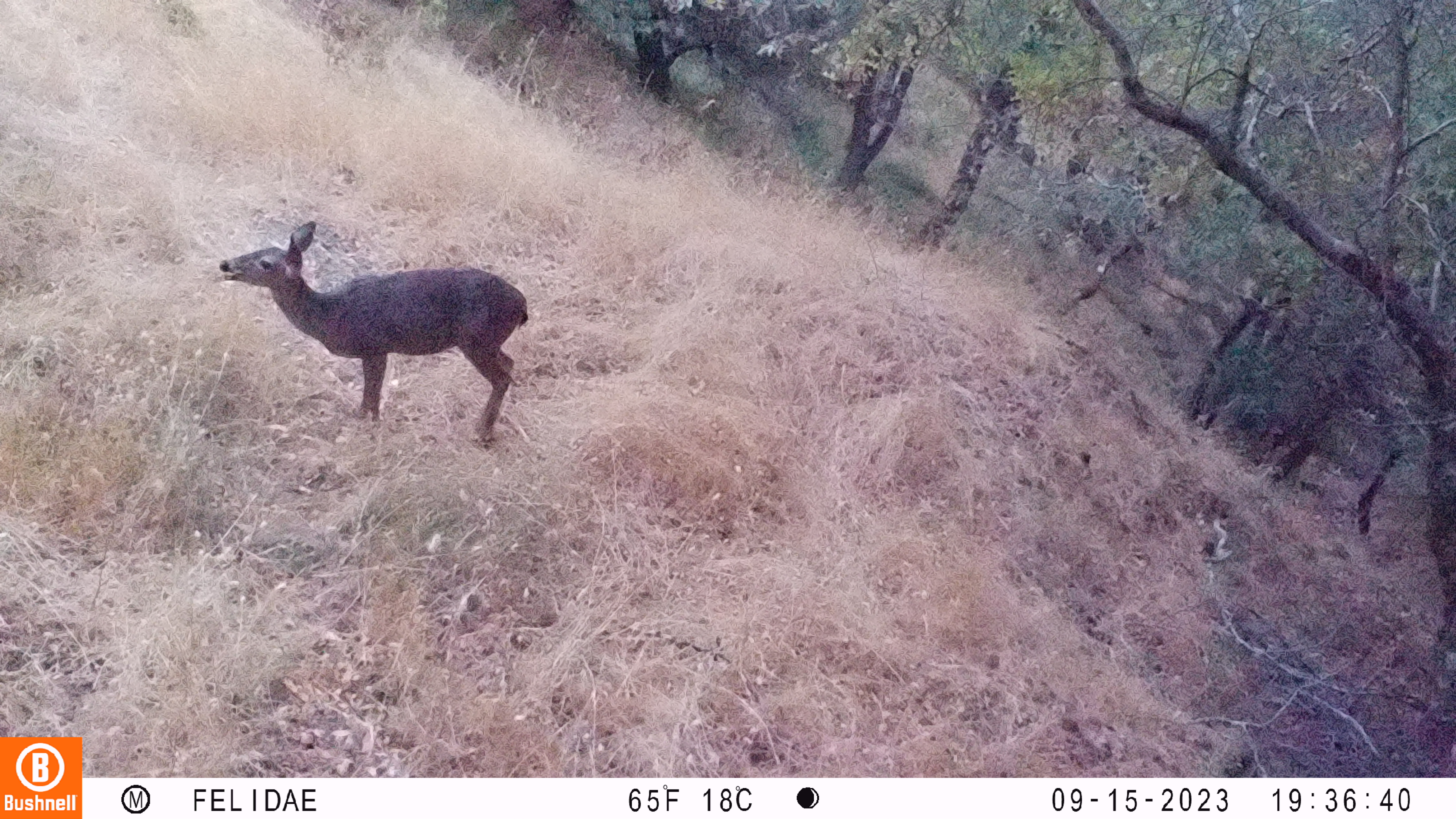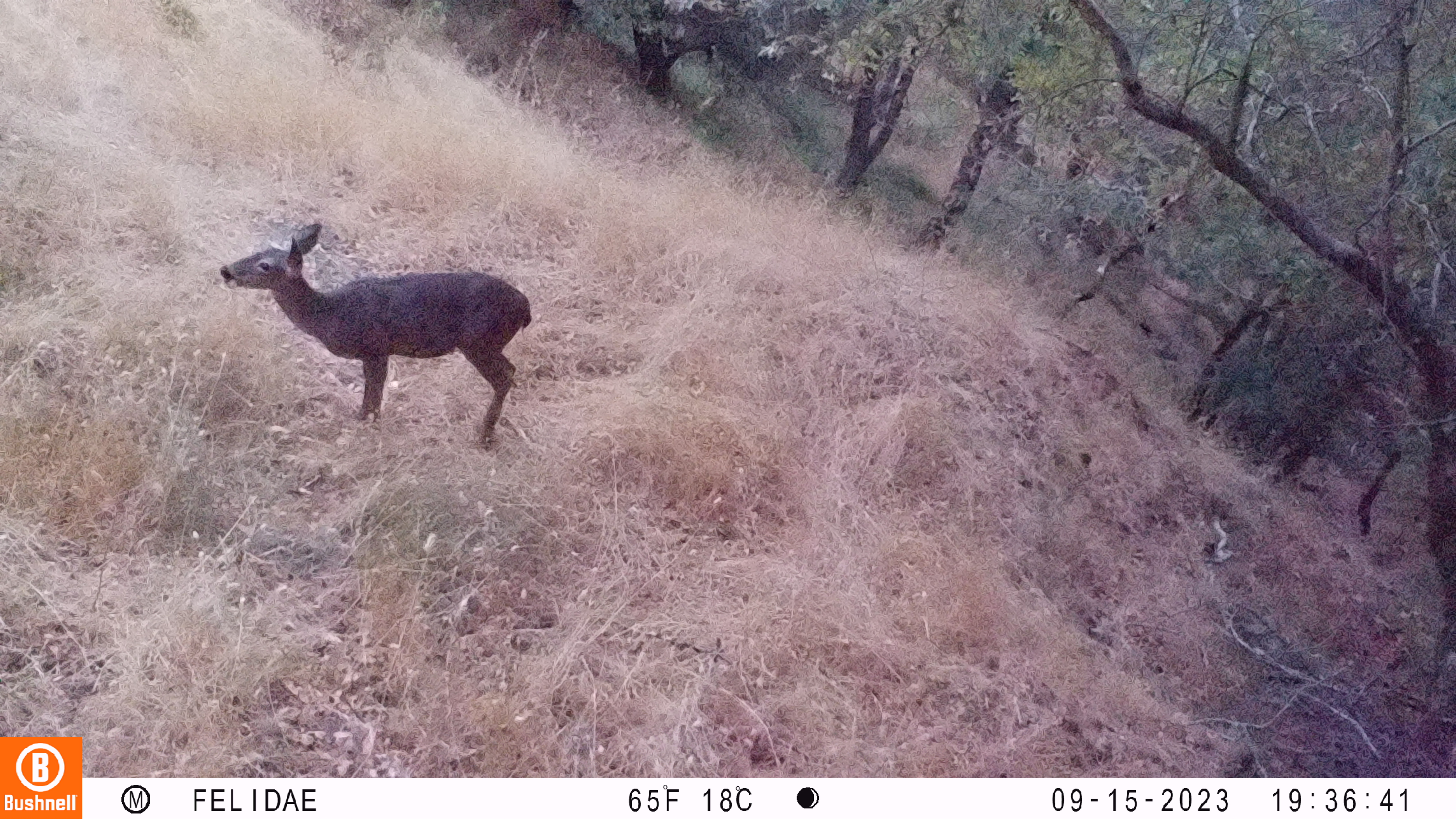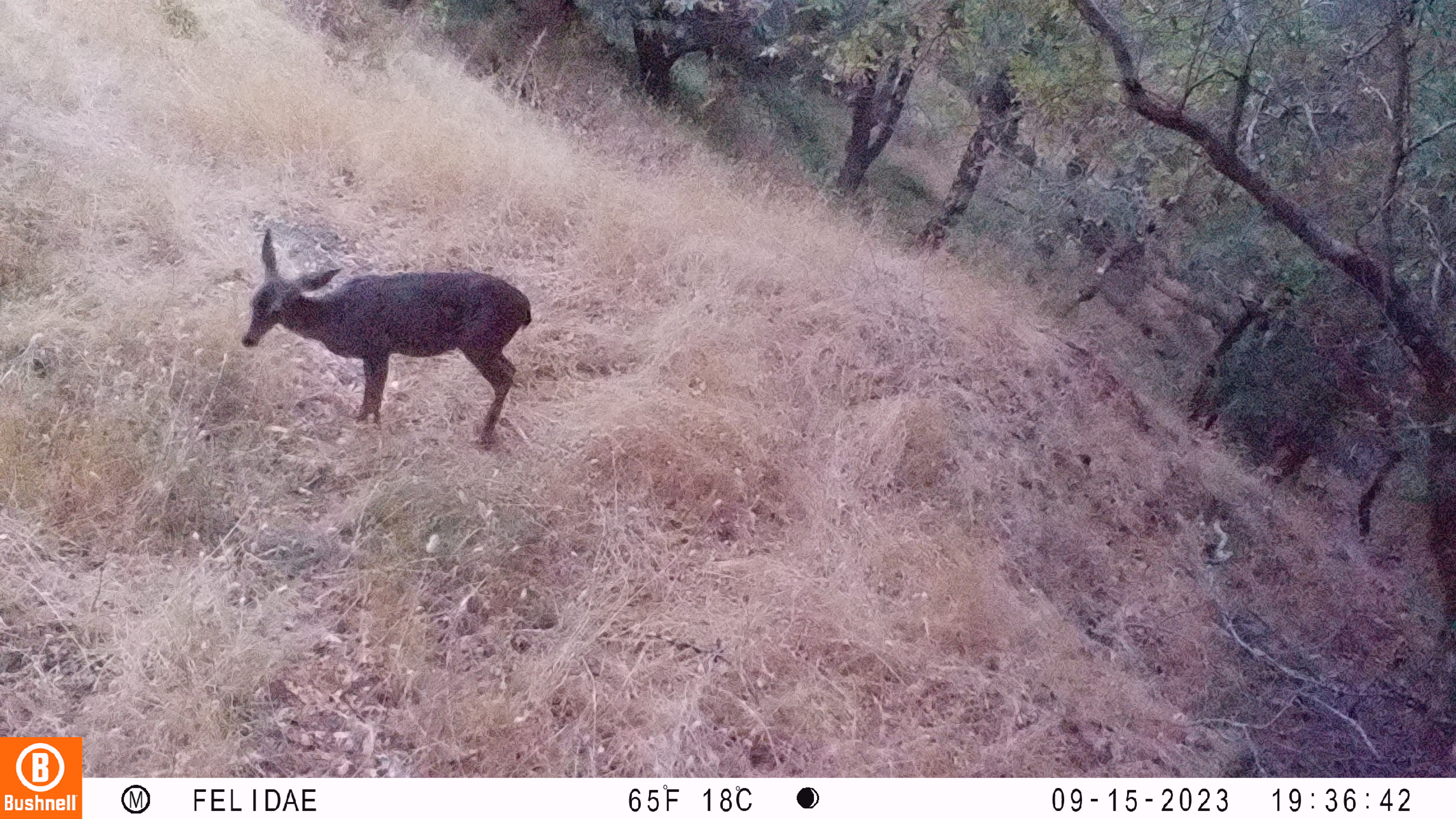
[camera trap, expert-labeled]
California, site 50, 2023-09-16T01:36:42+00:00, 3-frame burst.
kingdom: Animalia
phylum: Chordata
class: Mammalia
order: Artiodactyla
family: Cervidae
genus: Odocoileus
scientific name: Odocoileus hemionus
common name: mule deer